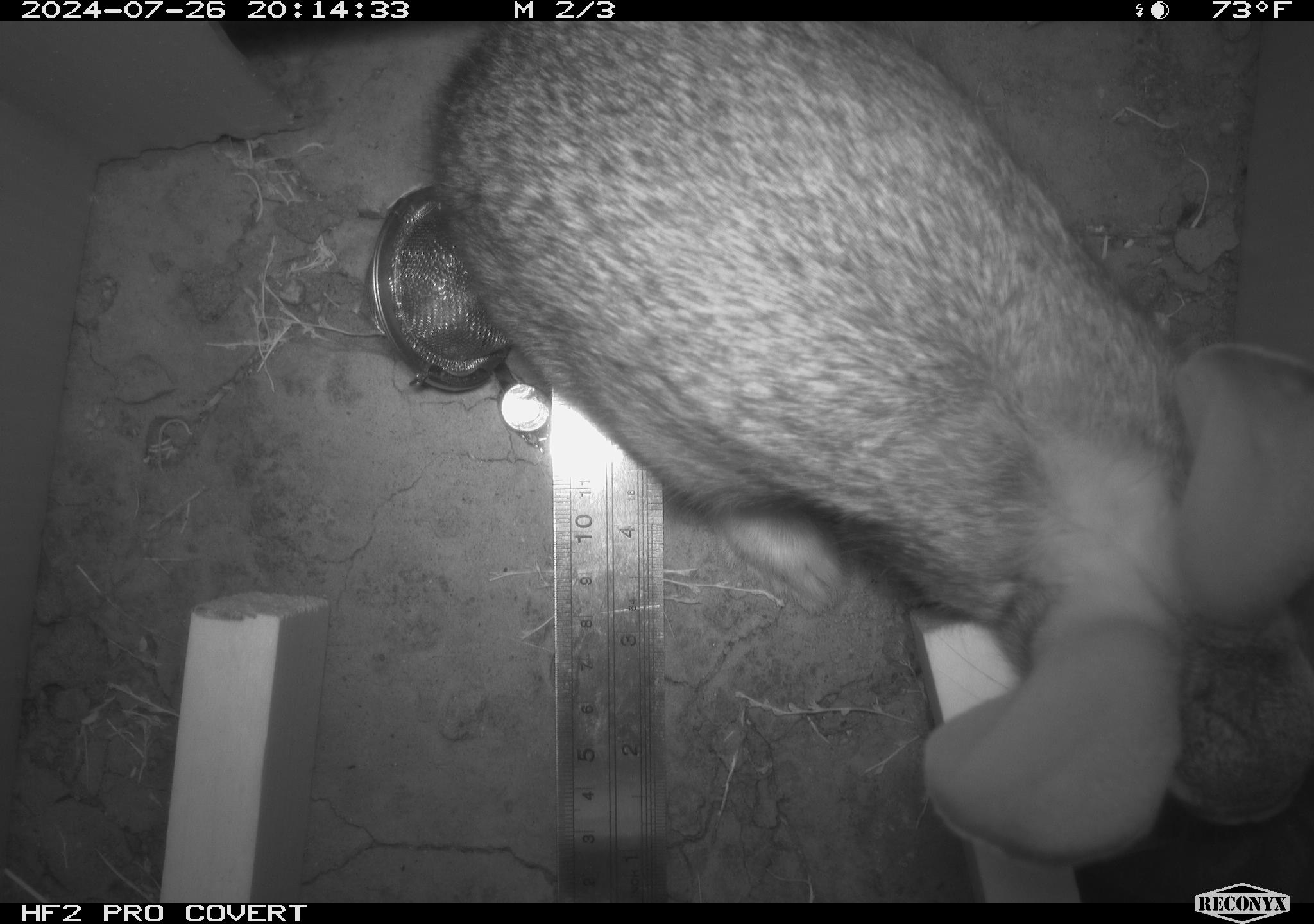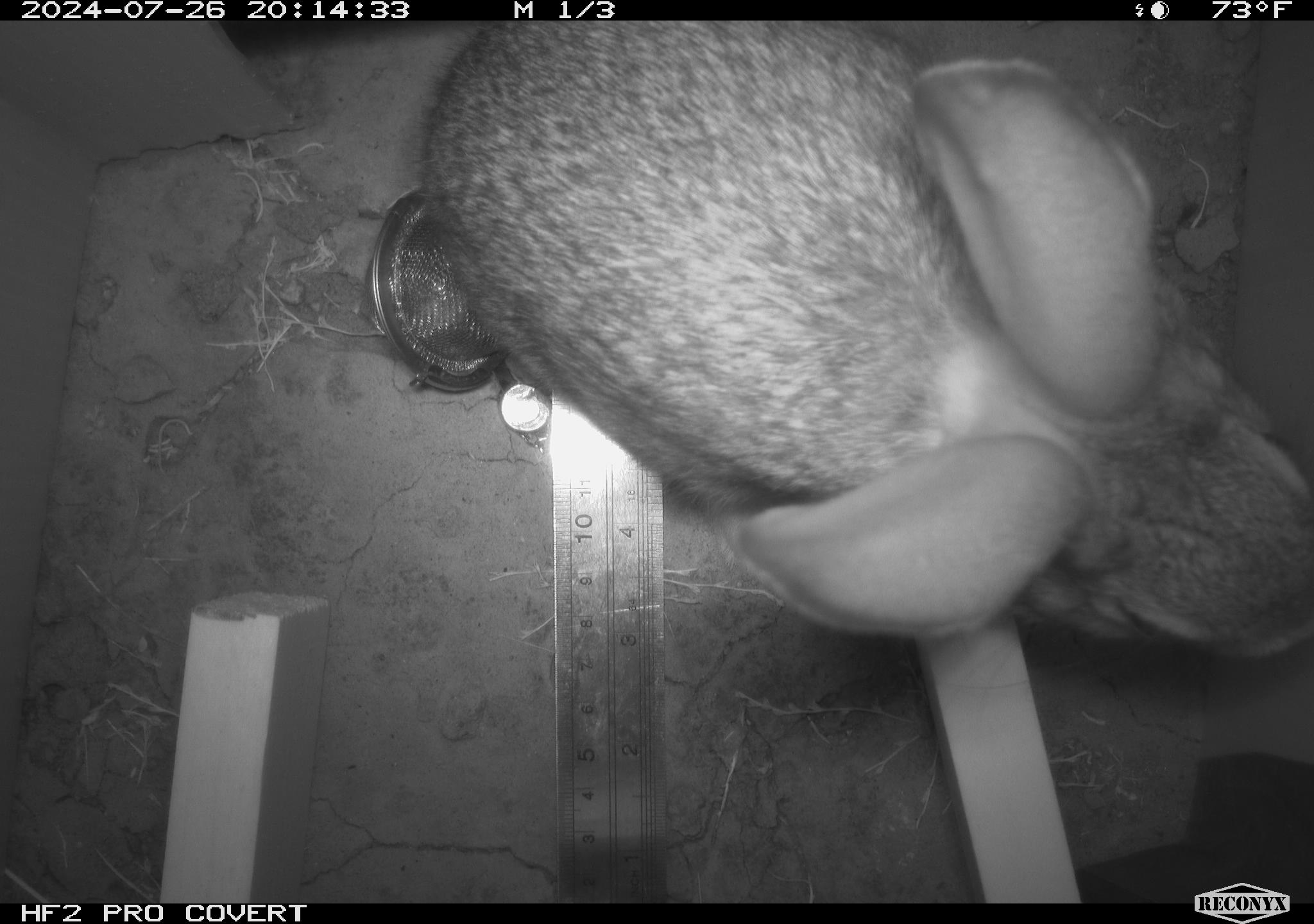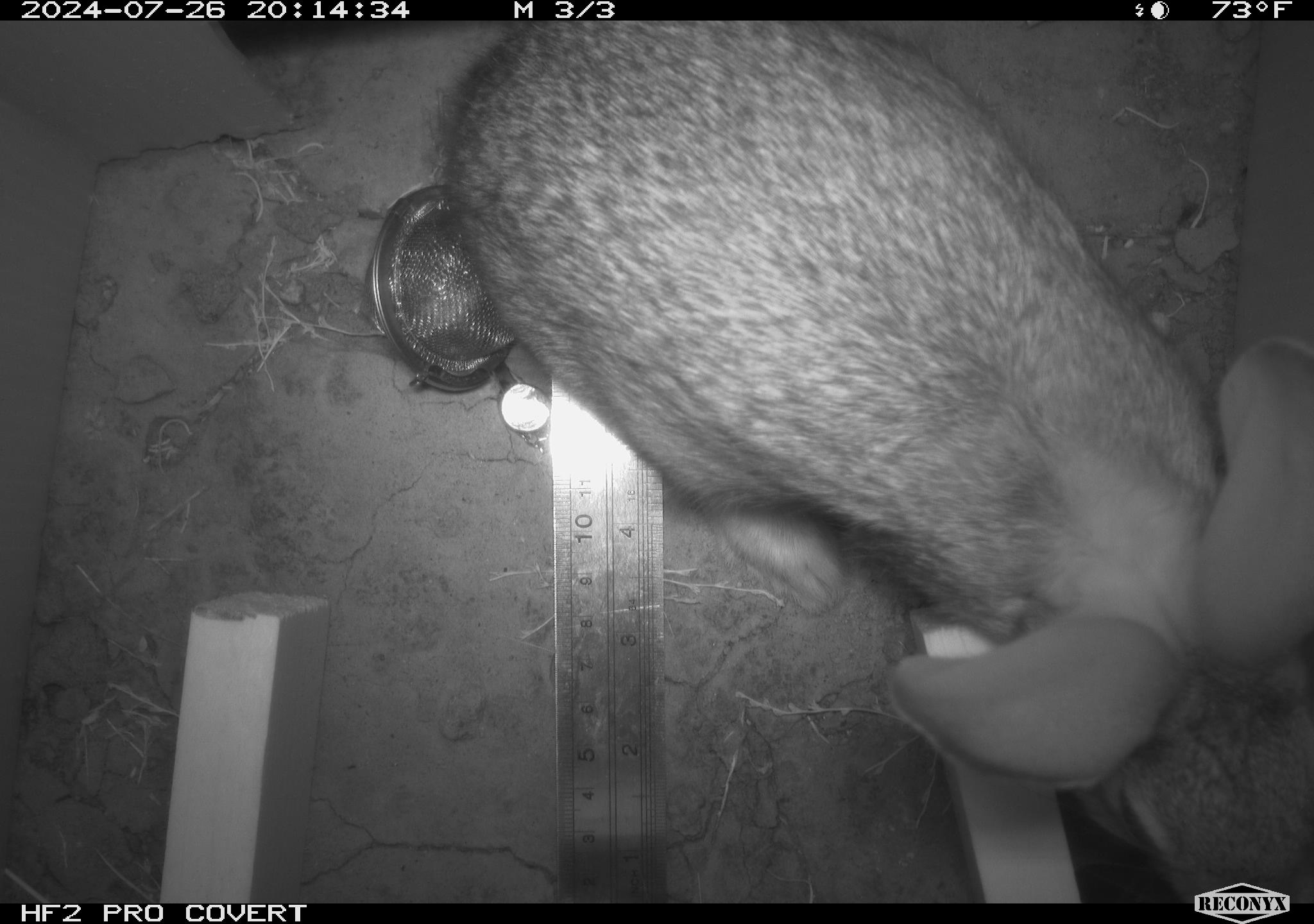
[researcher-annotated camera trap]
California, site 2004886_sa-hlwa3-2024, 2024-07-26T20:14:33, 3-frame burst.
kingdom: Animalia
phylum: Chordata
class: Mammalia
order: Lagomorpha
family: Leporidae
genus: Sylvilagus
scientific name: Sylvilagus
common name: cottontail rabbits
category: sylvilagus species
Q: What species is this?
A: Sylvilagus species (cottontail rabbits) (Sylvilagus).